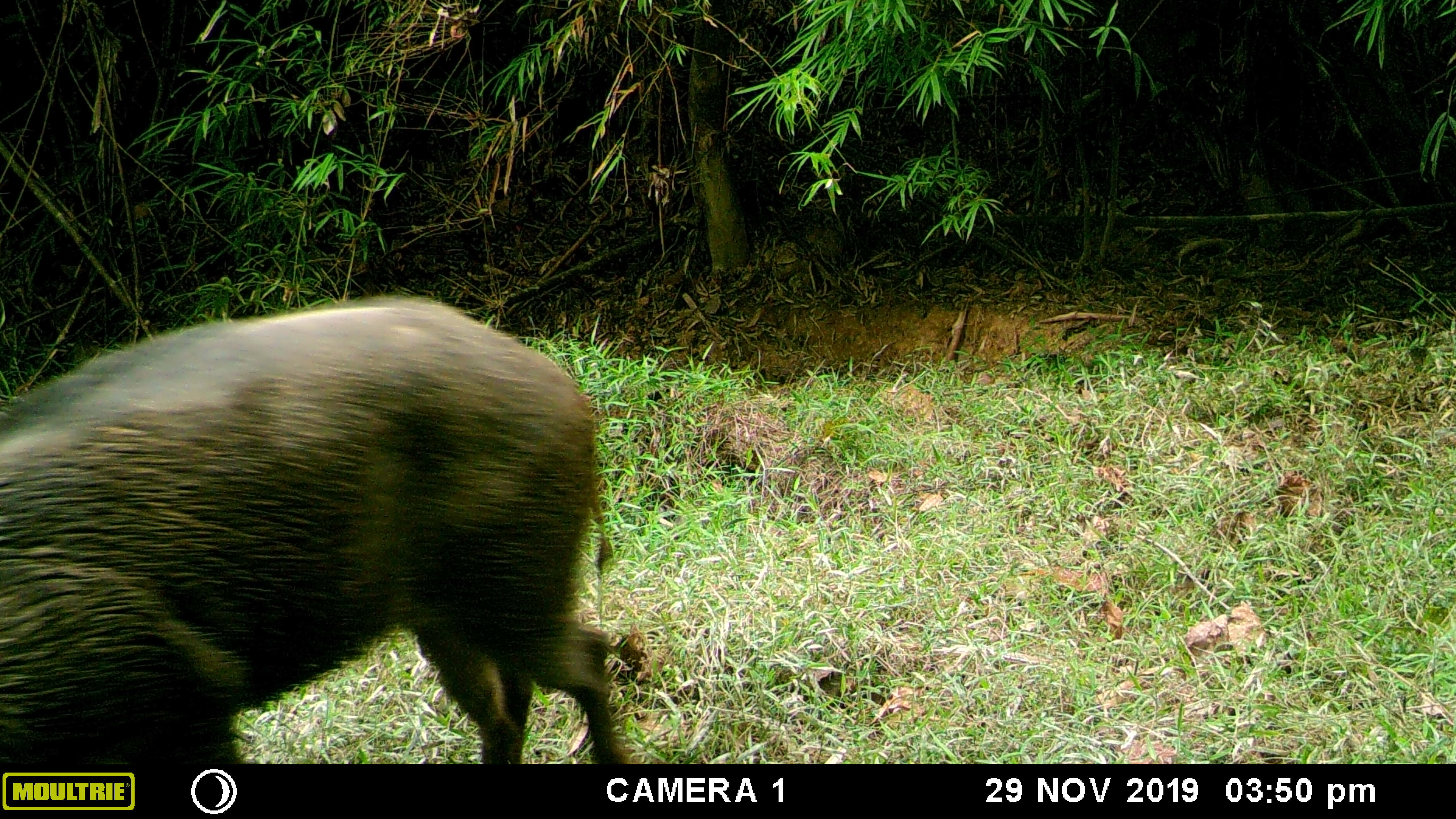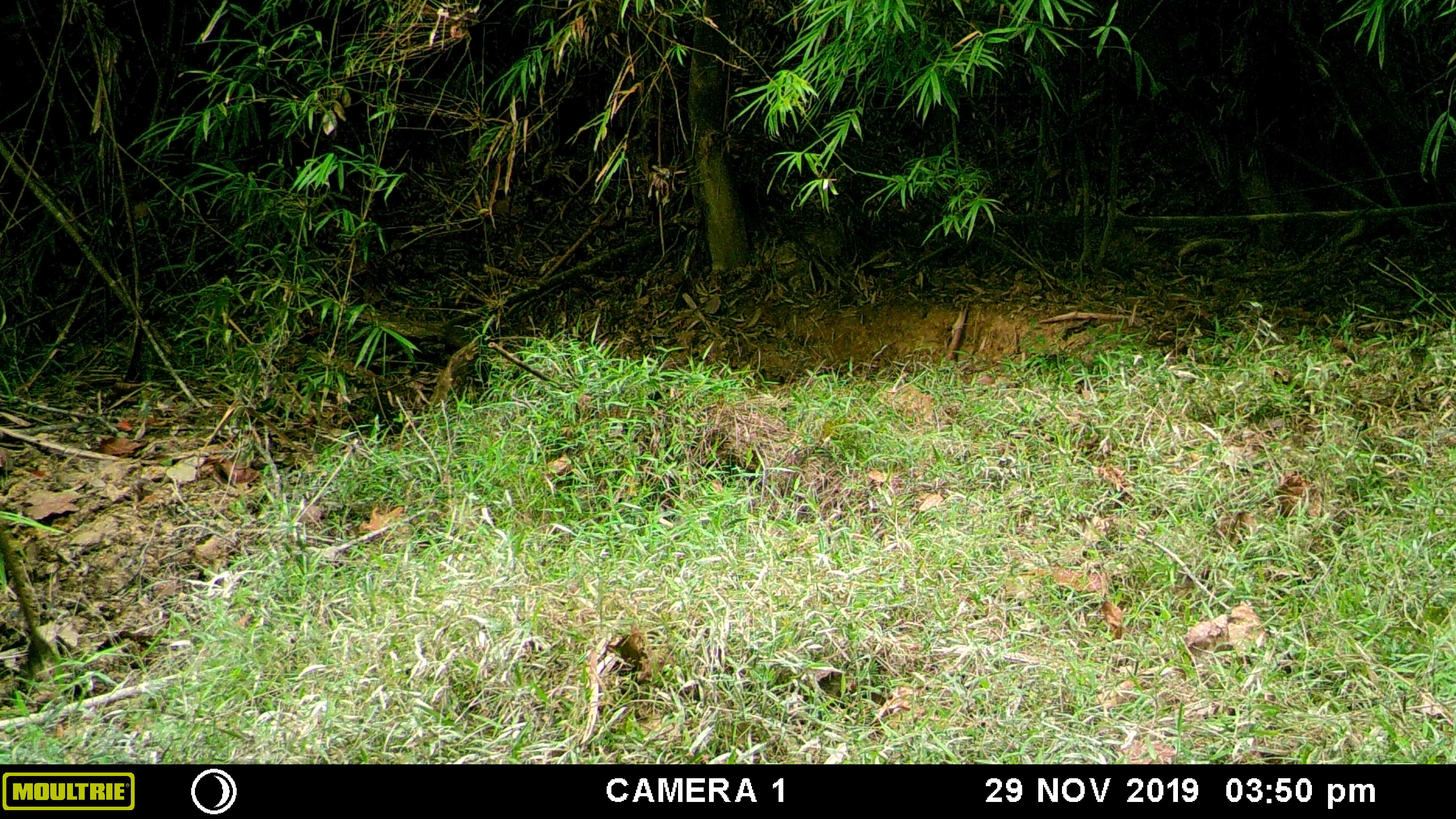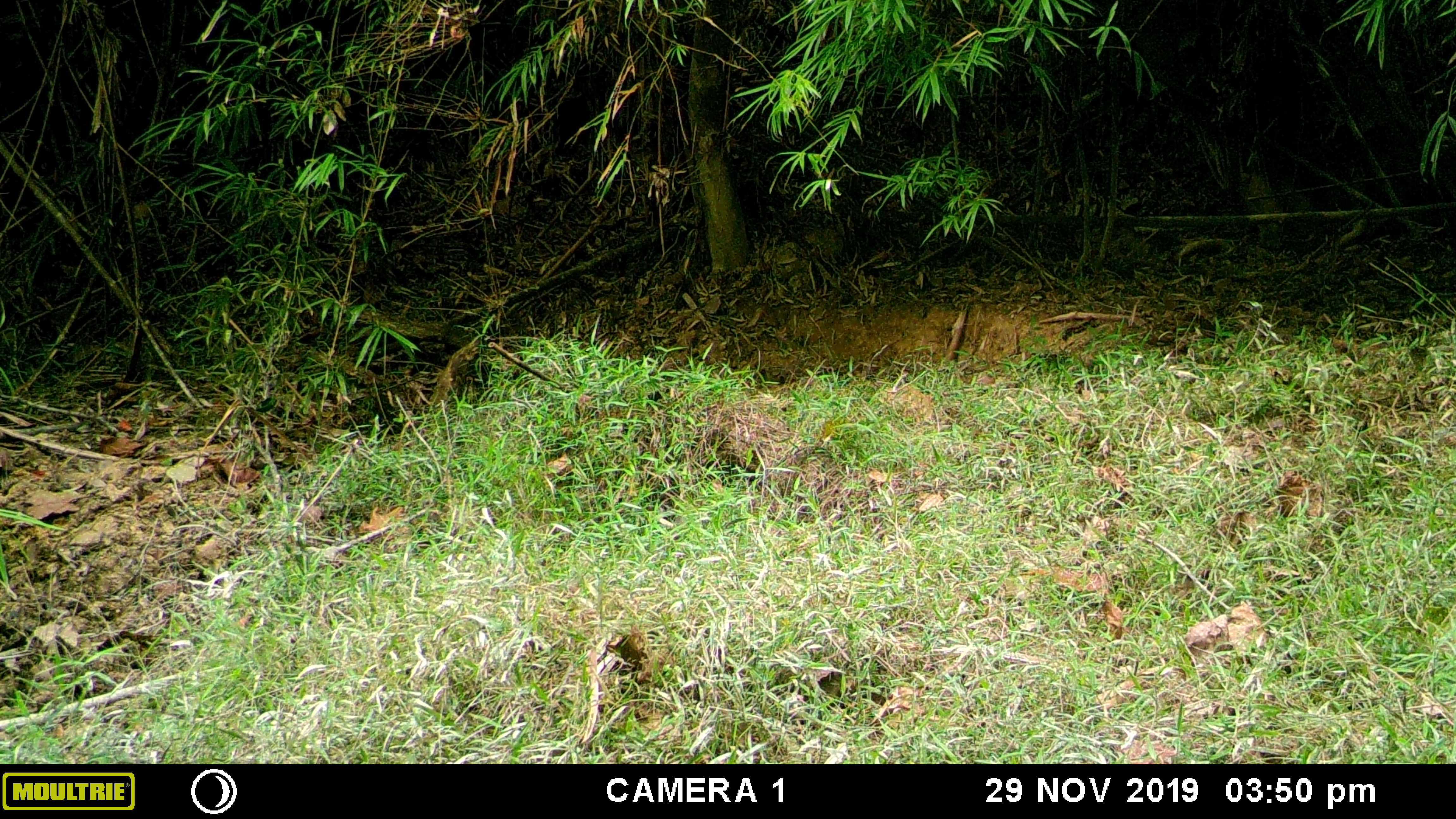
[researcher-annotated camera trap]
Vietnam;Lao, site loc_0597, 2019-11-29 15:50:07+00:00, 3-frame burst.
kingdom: Animalia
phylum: Chordata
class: Mammalia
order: Artiodactyla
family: Suidae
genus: Sus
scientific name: Sus scrofa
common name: eurasian wild pig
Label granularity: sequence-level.